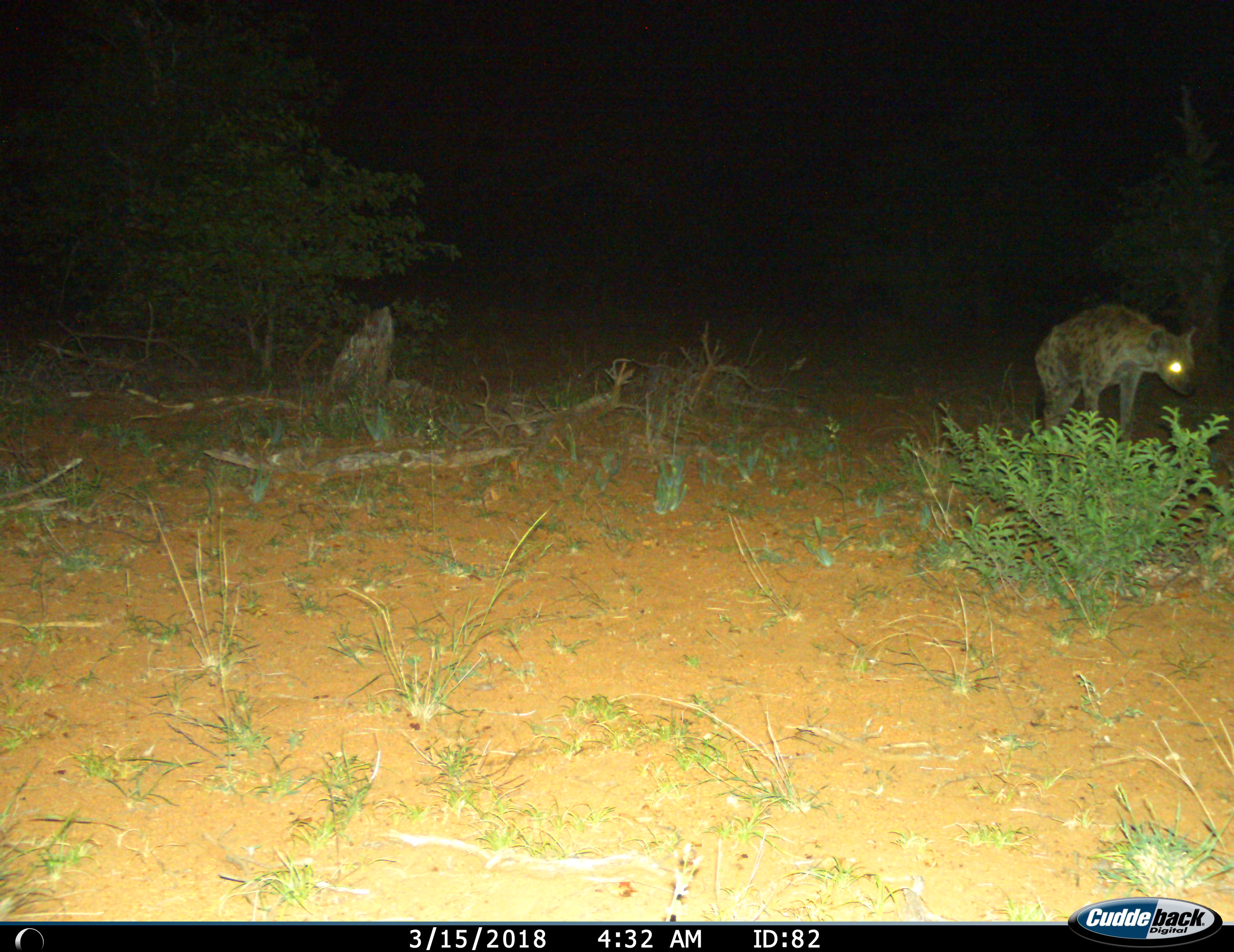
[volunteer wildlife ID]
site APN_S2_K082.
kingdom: Animalia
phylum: Chordata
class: Mammalia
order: Carnivora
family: Hyaenidae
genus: Crocuta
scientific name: Crocuta crocuta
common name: spotted hyena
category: hyenaspotted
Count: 1.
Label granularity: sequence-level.